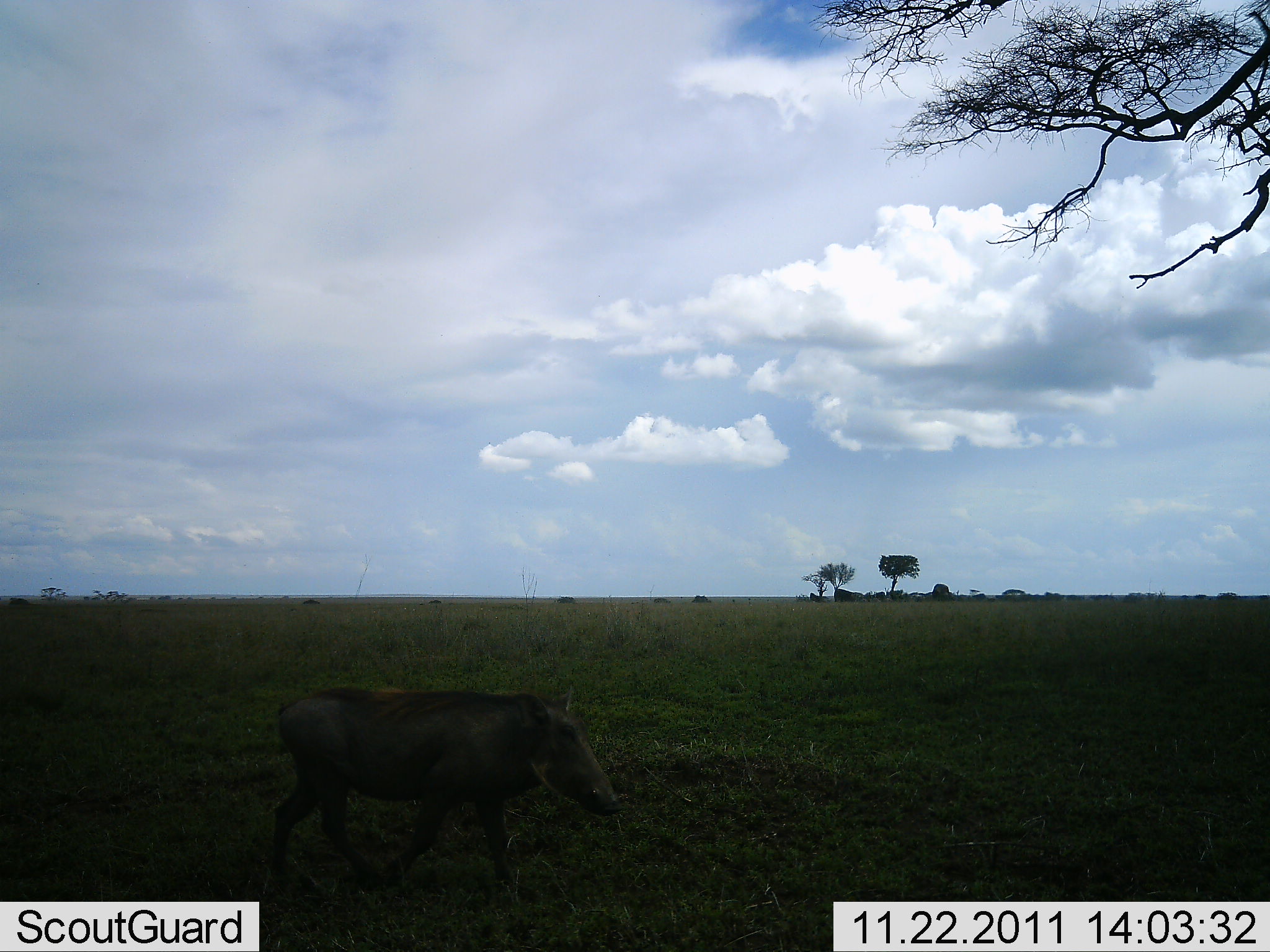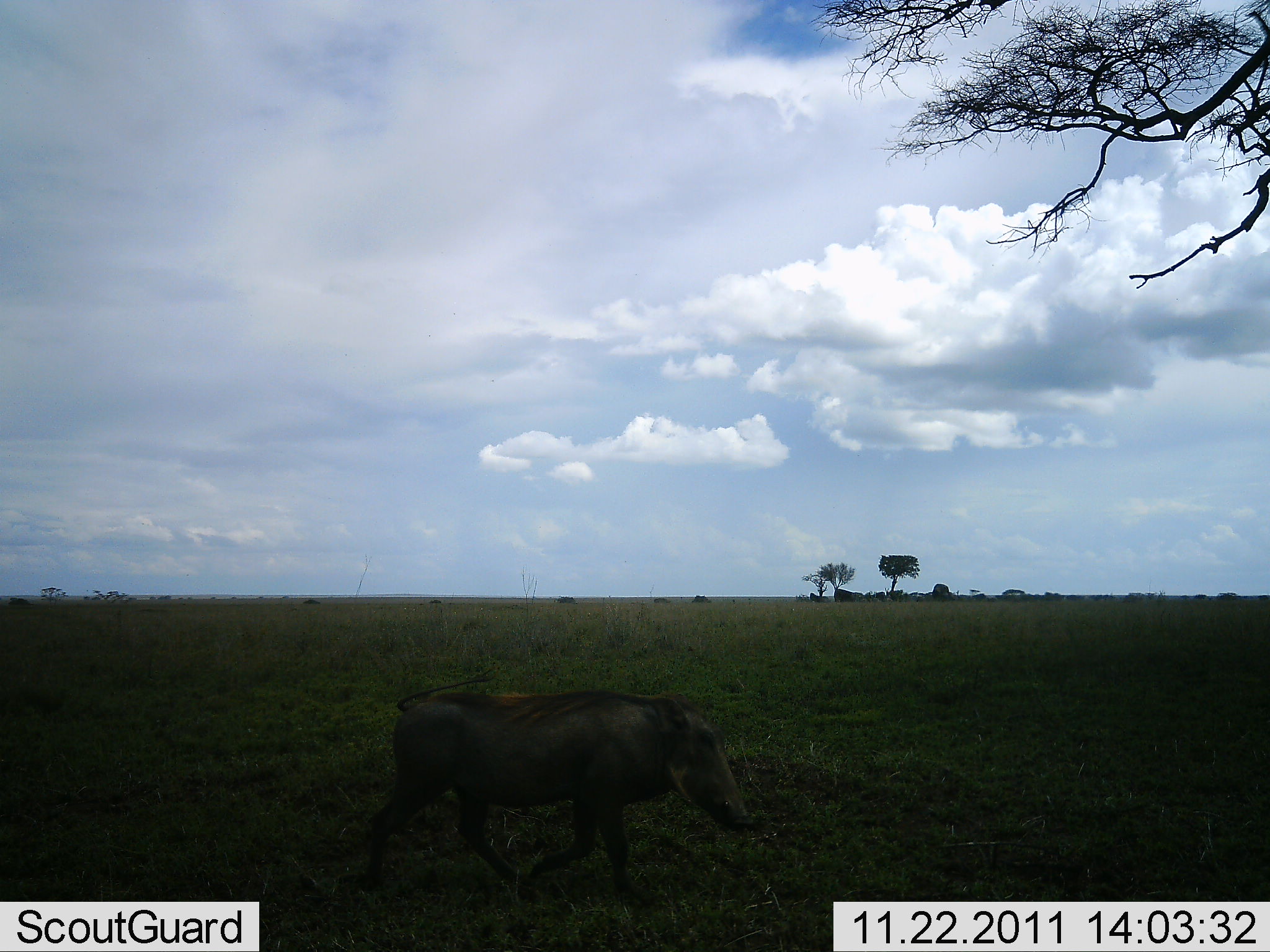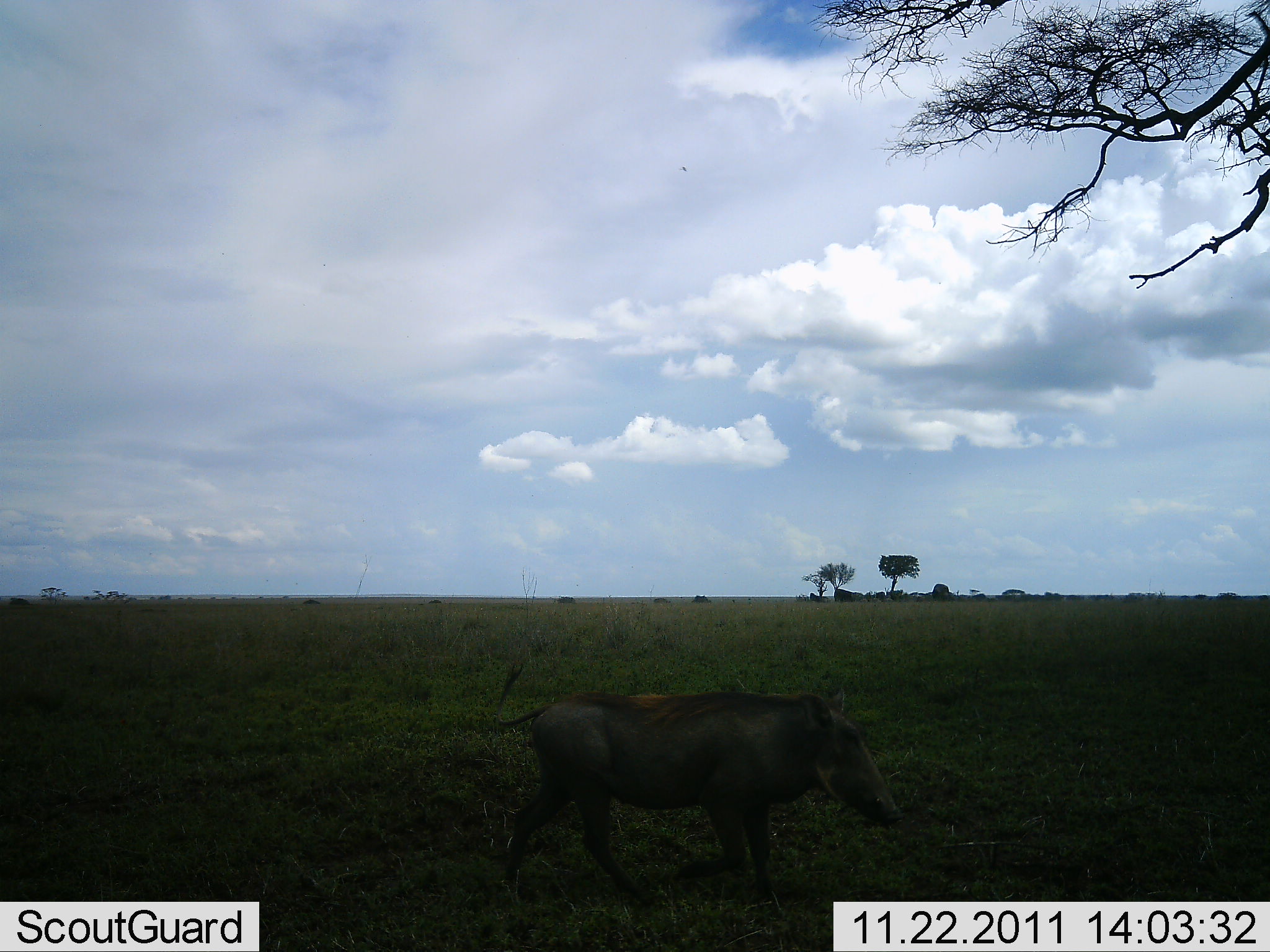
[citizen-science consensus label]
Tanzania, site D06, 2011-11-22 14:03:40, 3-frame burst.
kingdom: Animalia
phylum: Chordata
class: Mammalia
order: Artiodactyla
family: Suidae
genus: Phacochoerus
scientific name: Phacochoerus africanus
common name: warthog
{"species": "warthog (Phacochoerus africanus)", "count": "1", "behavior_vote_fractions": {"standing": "0%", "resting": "0%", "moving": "100%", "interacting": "0%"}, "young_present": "0%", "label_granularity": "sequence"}